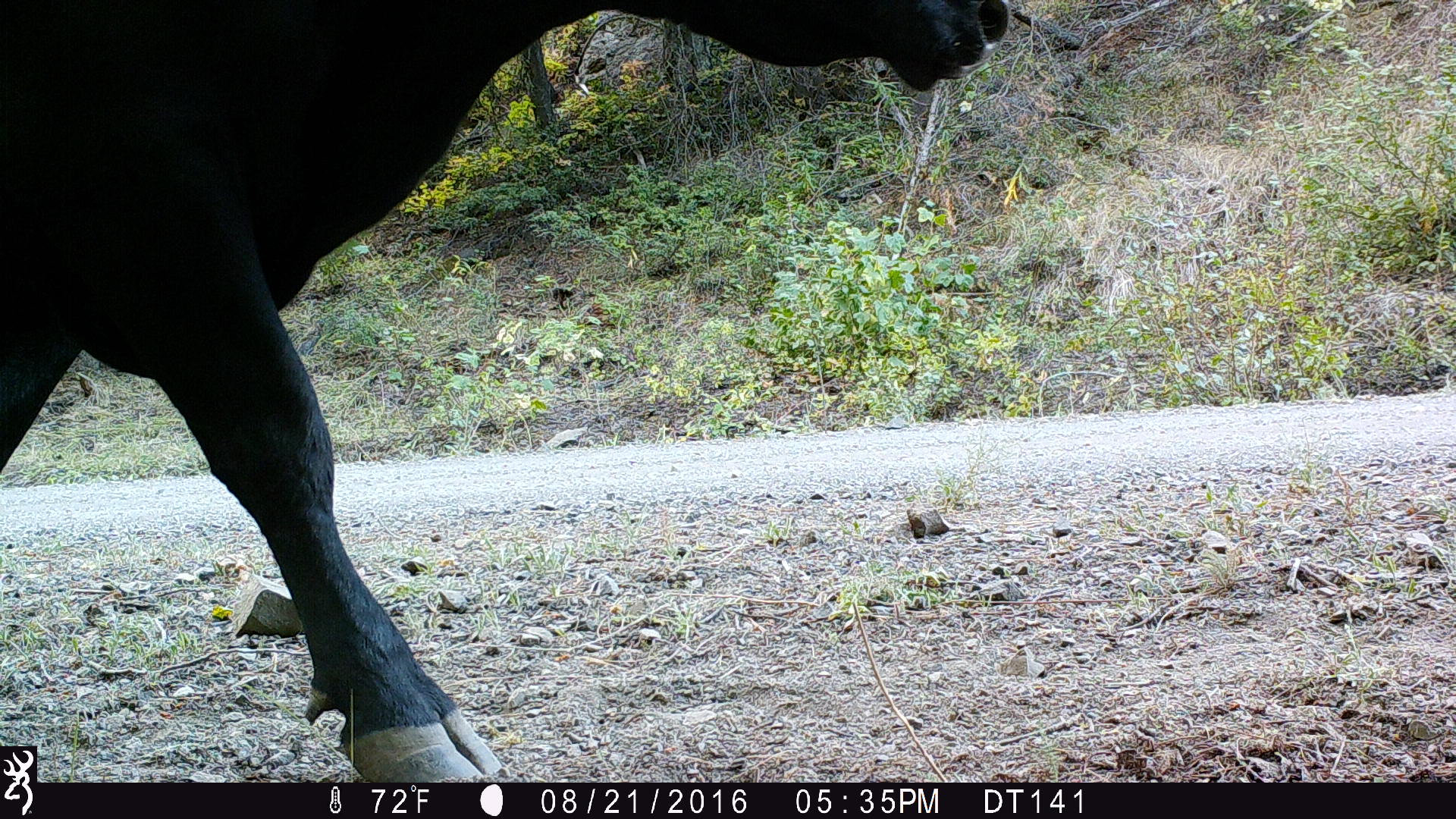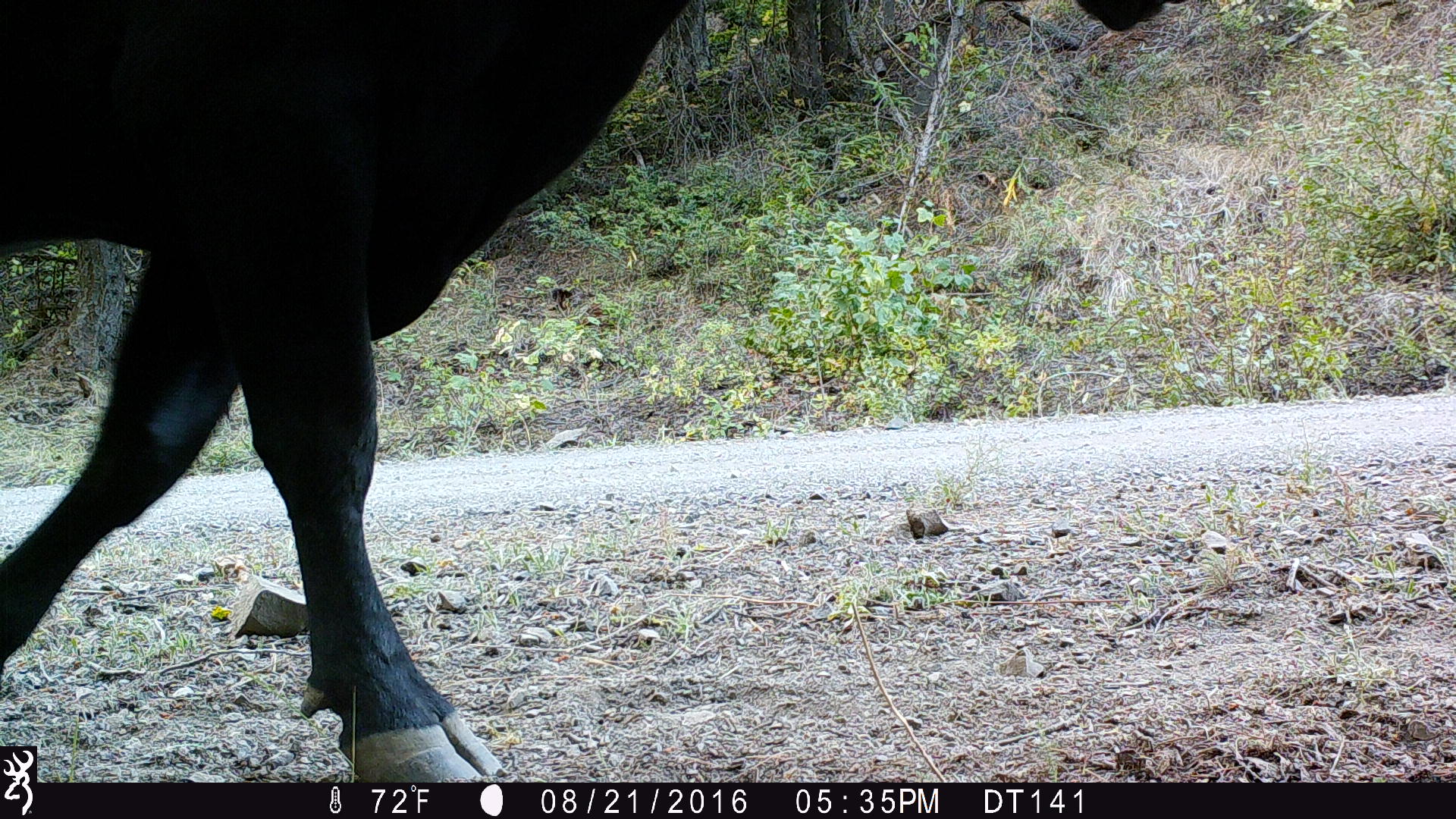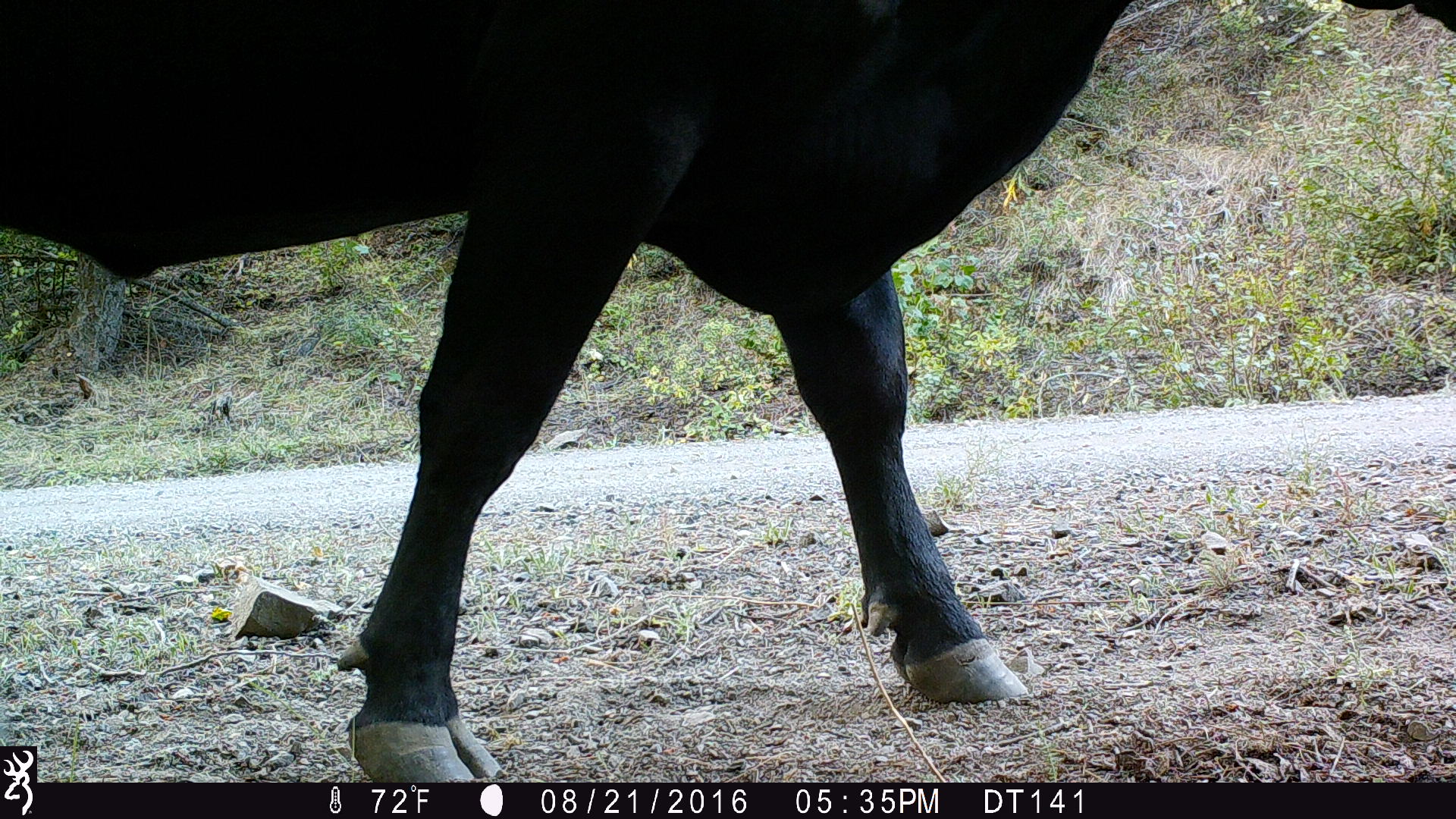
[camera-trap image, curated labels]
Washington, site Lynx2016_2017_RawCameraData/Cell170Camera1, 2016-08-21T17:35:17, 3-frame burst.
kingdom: Animalia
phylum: Chordata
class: Mammalia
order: Artiodactyla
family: Bovidae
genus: Bos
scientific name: Bos taurus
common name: domestic cattle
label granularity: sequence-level